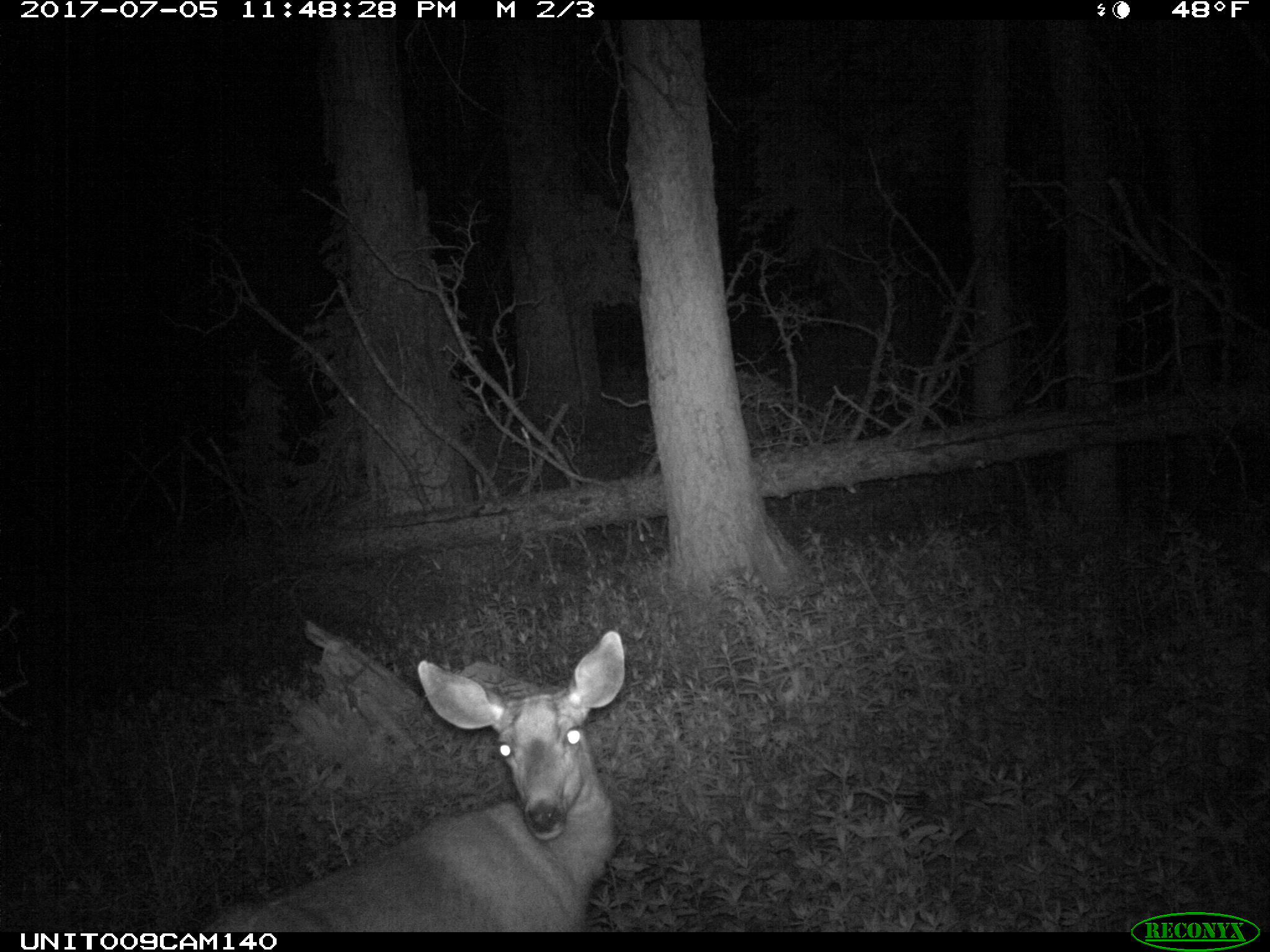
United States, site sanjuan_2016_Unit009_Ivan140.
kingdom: Animalia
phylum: Chordata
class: Mammalia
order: Artiodactyla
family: Cervidae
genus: Odocoileus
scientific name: Odocoileus hemionus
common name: mule deer